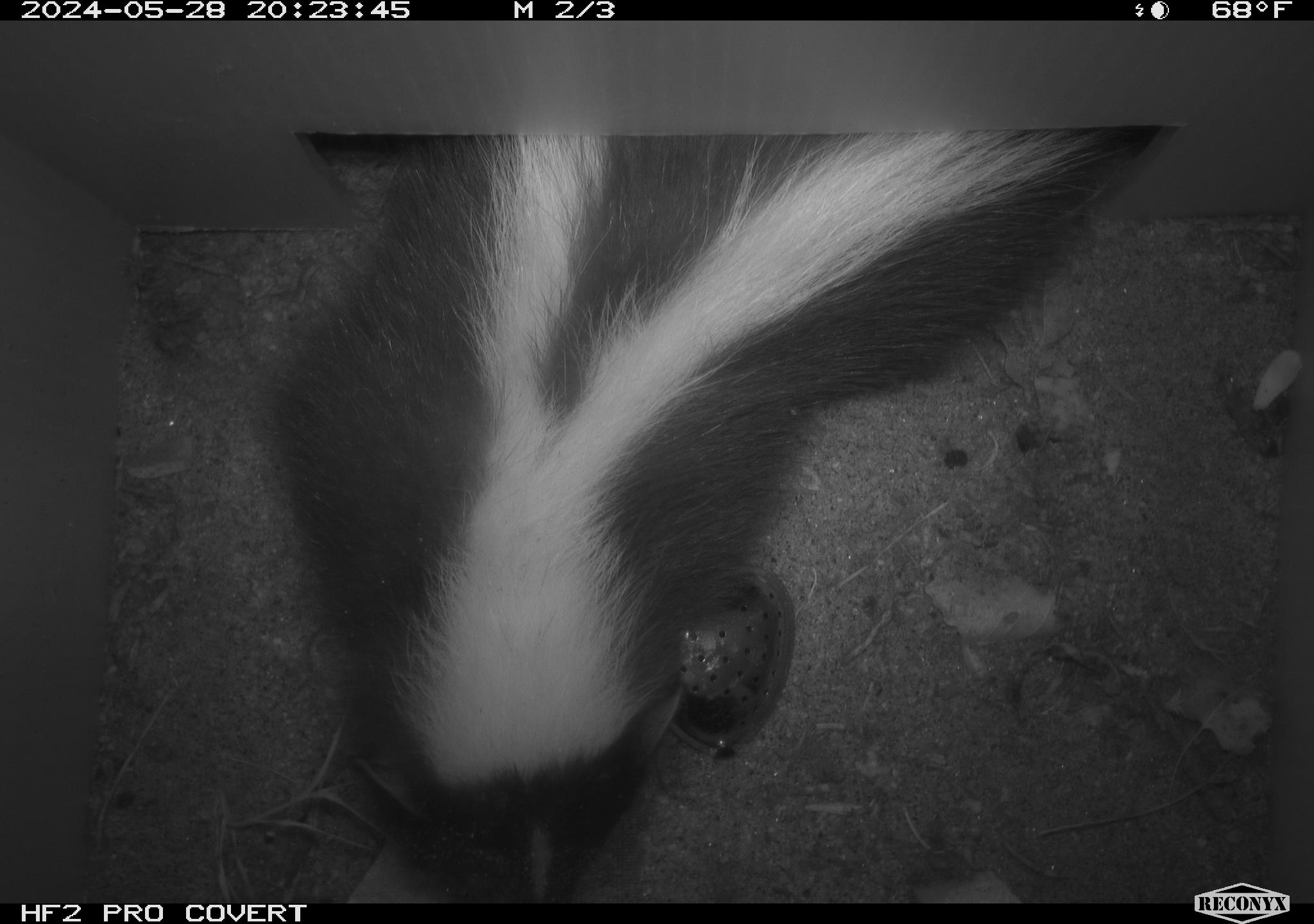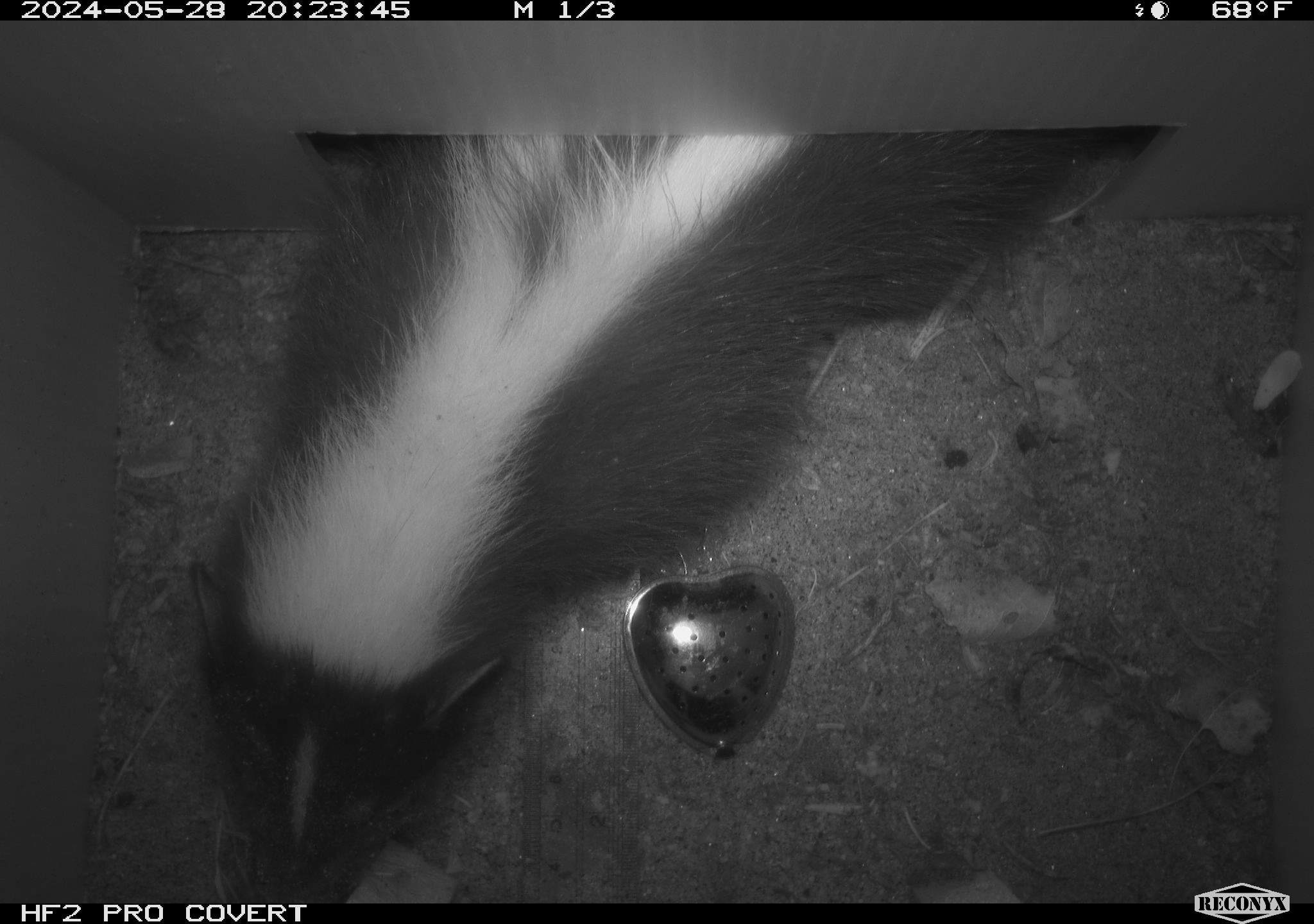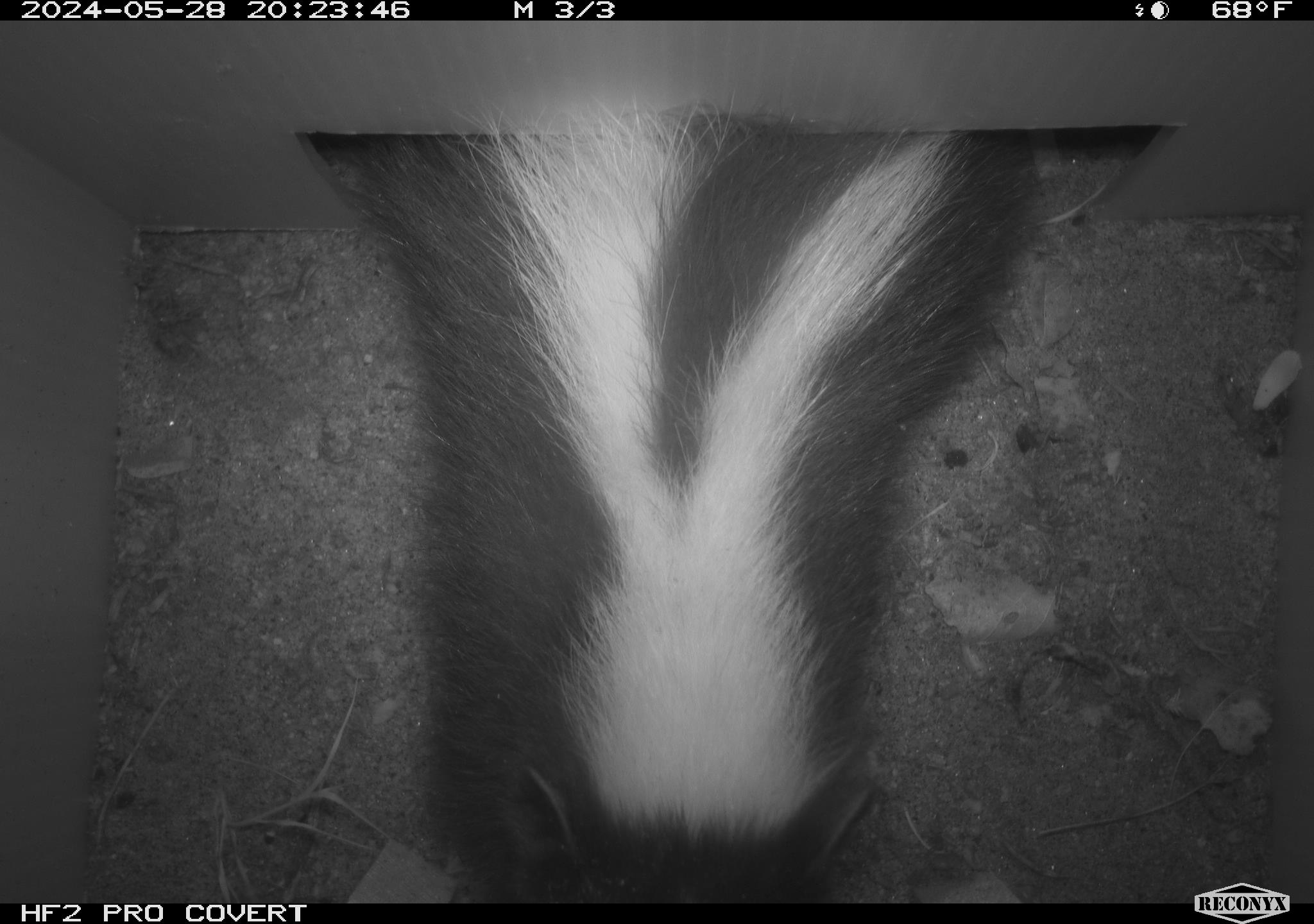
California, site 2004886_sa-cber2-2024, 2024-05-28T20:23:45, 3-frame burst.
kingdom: Animalia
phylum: Chordata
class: Mammalia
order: Carnivora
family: Mephitidae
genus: Mephitis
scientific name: Mephitis mephitis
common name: striped skunk